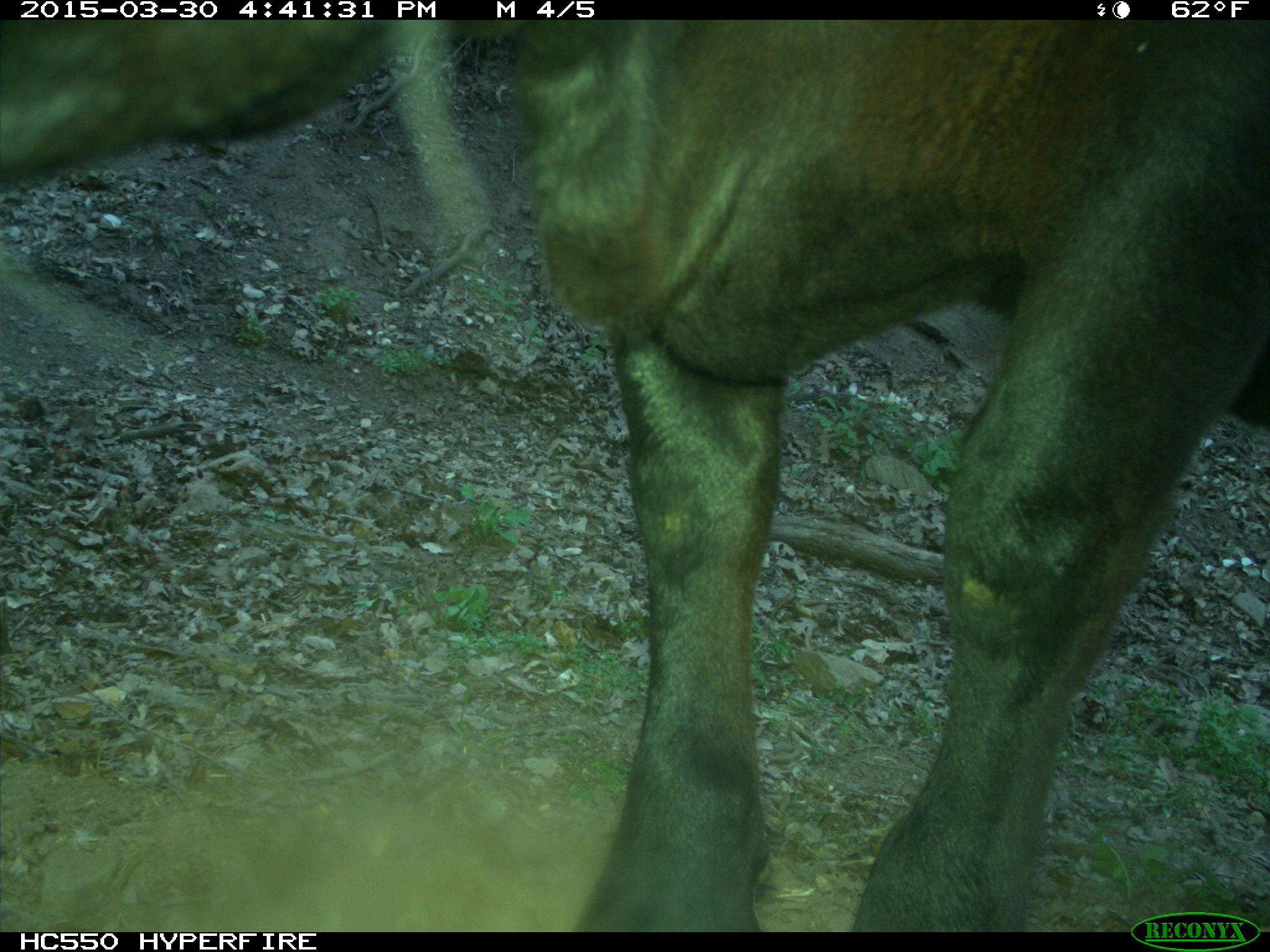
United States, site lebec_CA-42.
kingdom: Animalia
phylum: Chordata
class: Mammalia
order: Artiodactyla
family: Bovidae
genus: Bos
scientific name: Bos taurus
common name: domestic cow